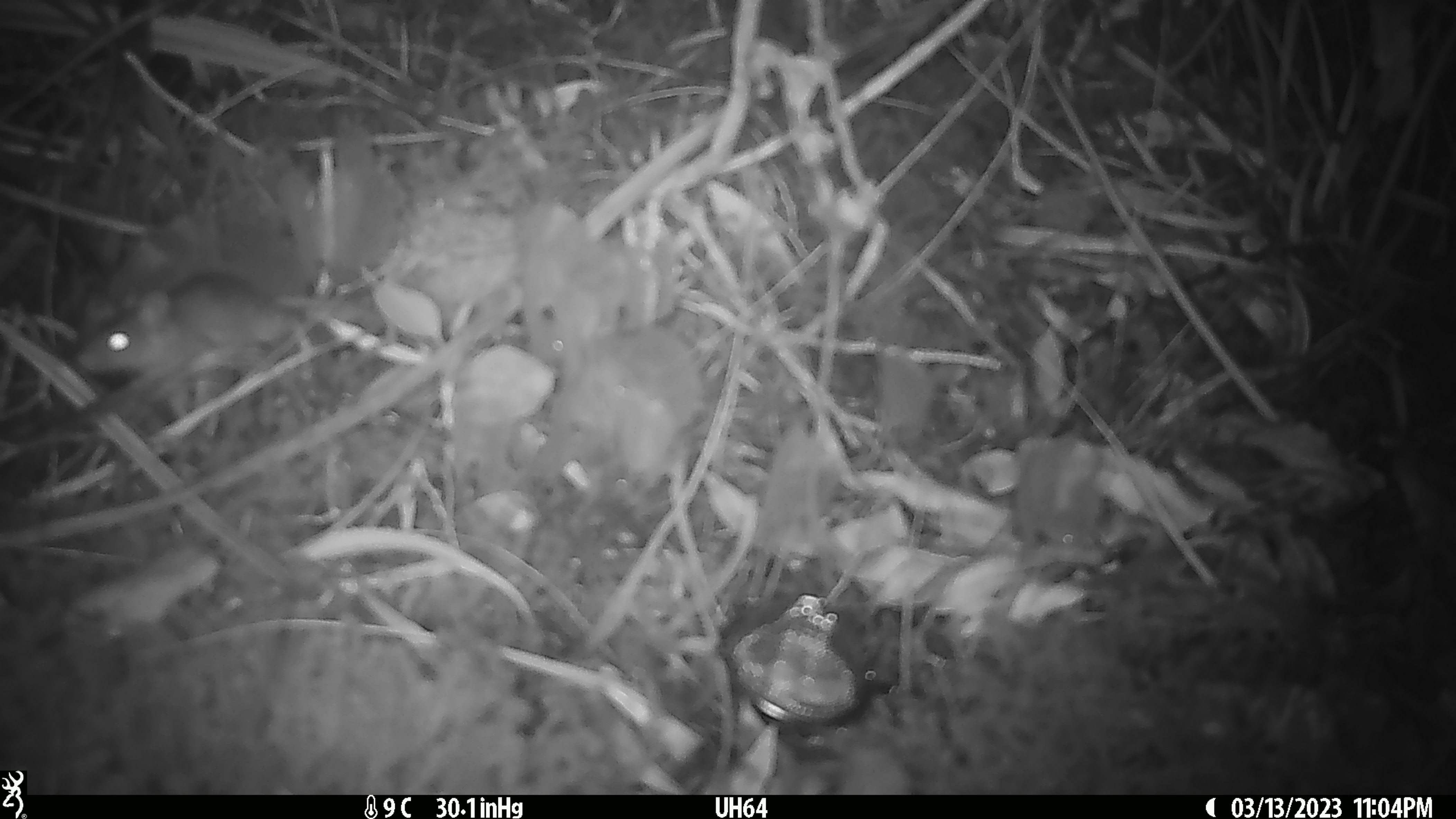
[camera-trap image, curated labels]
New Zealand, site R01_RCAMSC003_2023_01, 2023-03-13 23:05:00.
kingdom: Animalia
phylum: Chordata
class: Mammalia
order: Rodentia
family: Muridae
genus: Mus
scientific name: Mus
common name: mouse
Mouse (Mus).